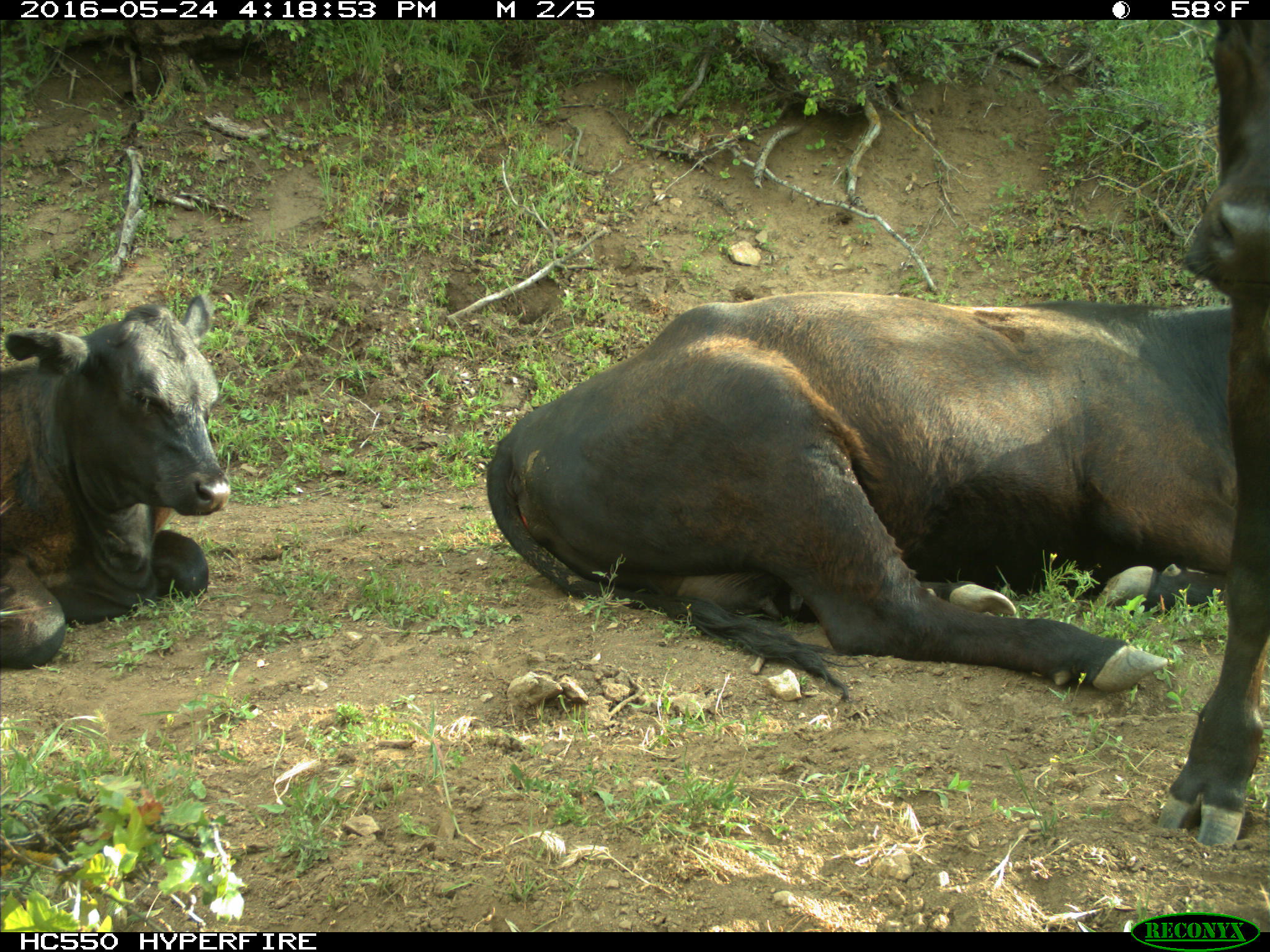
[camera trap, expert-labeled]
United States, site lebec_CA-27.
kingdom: Animalia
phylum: Chordata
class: Mammalia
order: Artiodactyla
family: Bovidae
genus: Bos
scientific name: Bos taurus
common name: domestic cow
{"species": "Bos taurus (domestic cow)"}